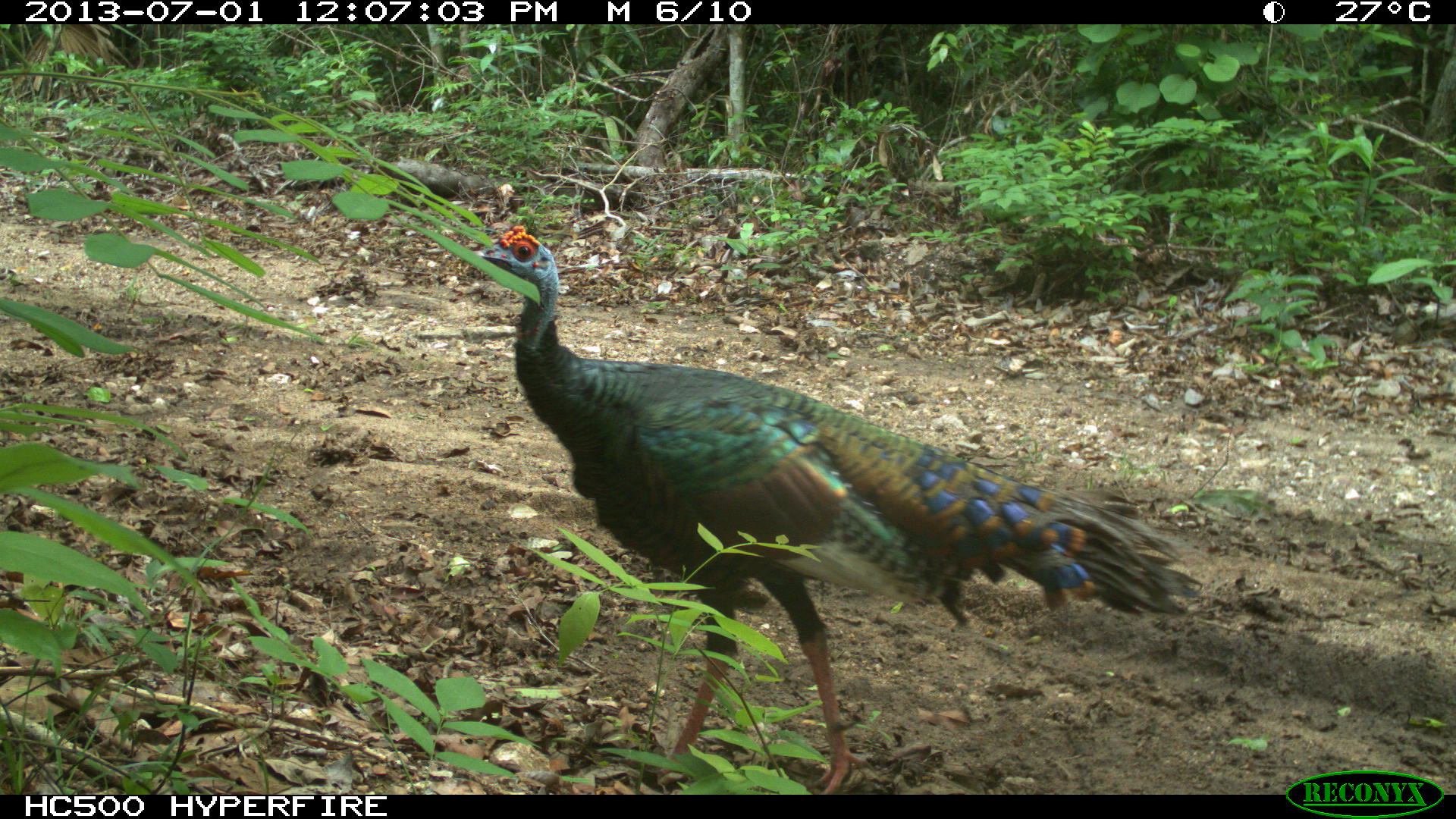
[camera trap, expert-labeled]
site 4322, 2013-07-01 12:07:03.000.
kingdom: Animalia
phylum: Chordata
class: Aves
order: Galliformes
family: Phasianidae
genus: Meleagris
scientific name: Meleagris ocellata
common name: ocellated turkey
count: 1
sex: male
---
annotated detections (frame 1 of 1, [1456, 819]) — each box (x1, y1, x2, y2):
meleagris ocellata: (466, 224, 1202, 793)